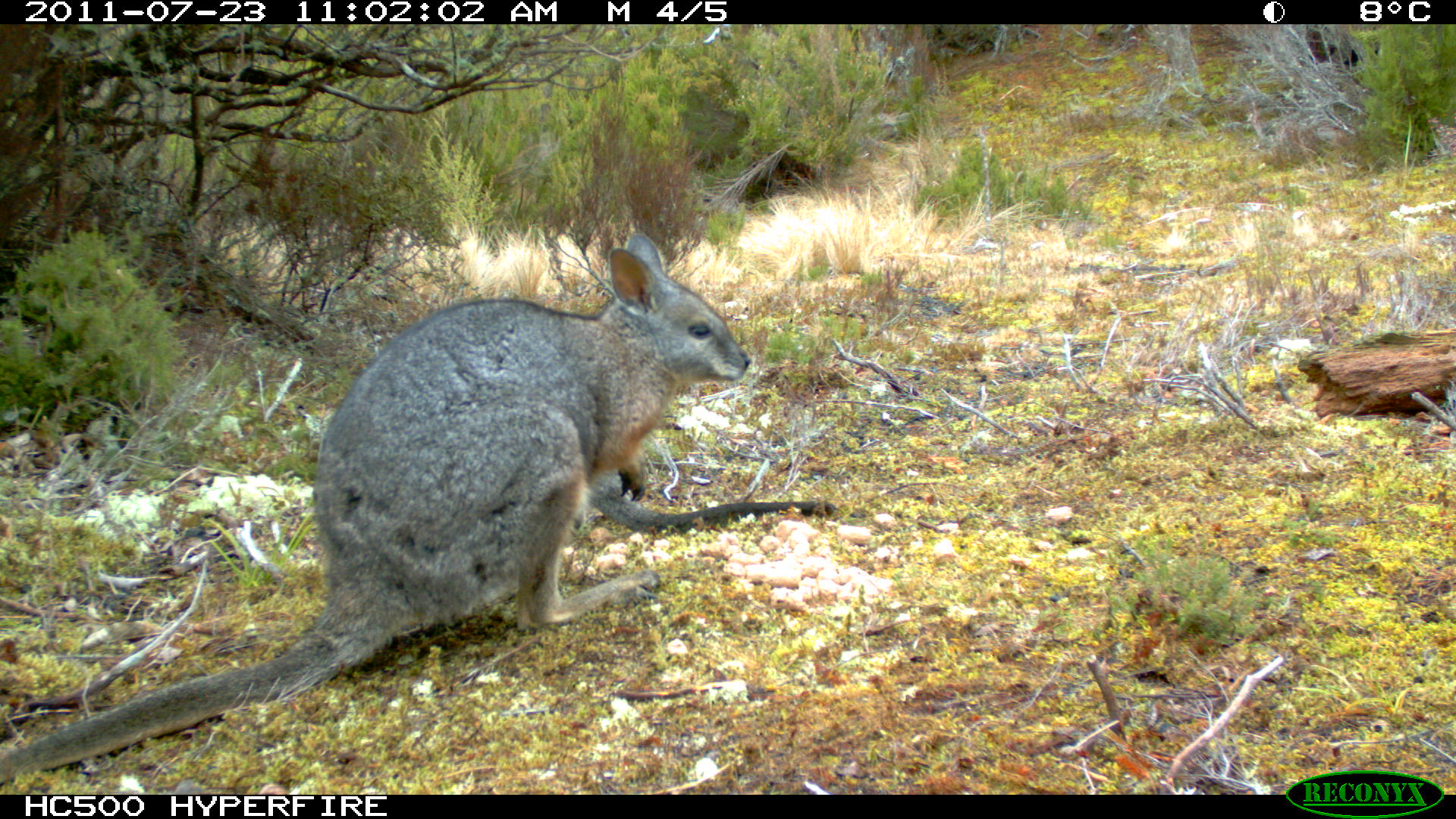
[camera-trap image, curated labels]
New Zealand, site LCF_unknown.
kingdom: Animalia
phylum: Chordata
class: Mammalia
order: Diprotodontia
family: Macropodidae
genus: Notamacropus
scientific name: Notamacropus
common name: wallaby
Wallaby (Notamacropus).